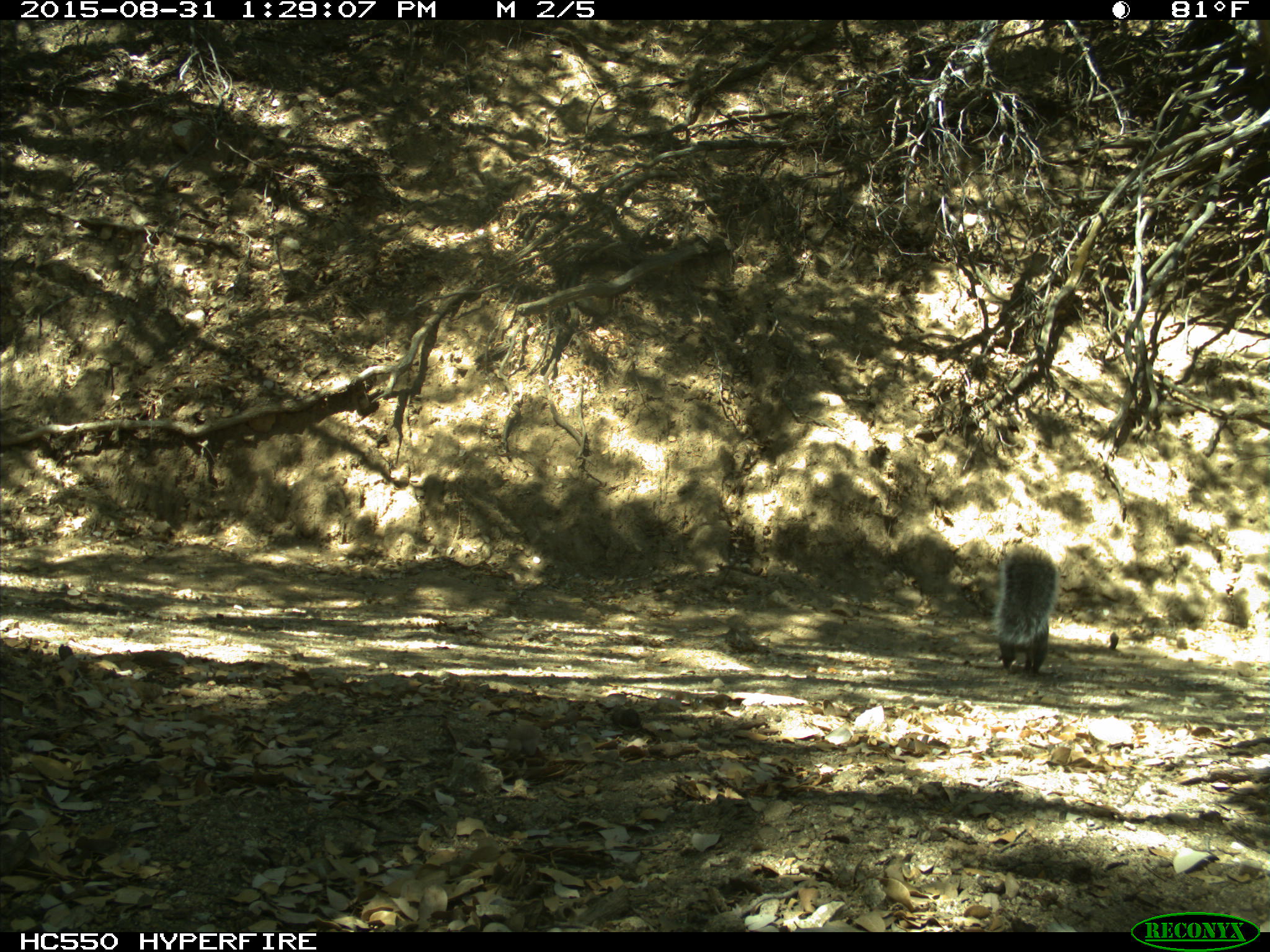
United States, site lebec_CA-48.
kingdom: Animalia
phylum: Chordata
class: Mammalia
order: Rodentia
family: Sciuridae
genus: Sciurus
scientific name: Sciurus carolinensis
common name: eastern gray squirrel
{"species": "Sciurus carolinensis (eastern gray squirrel)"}